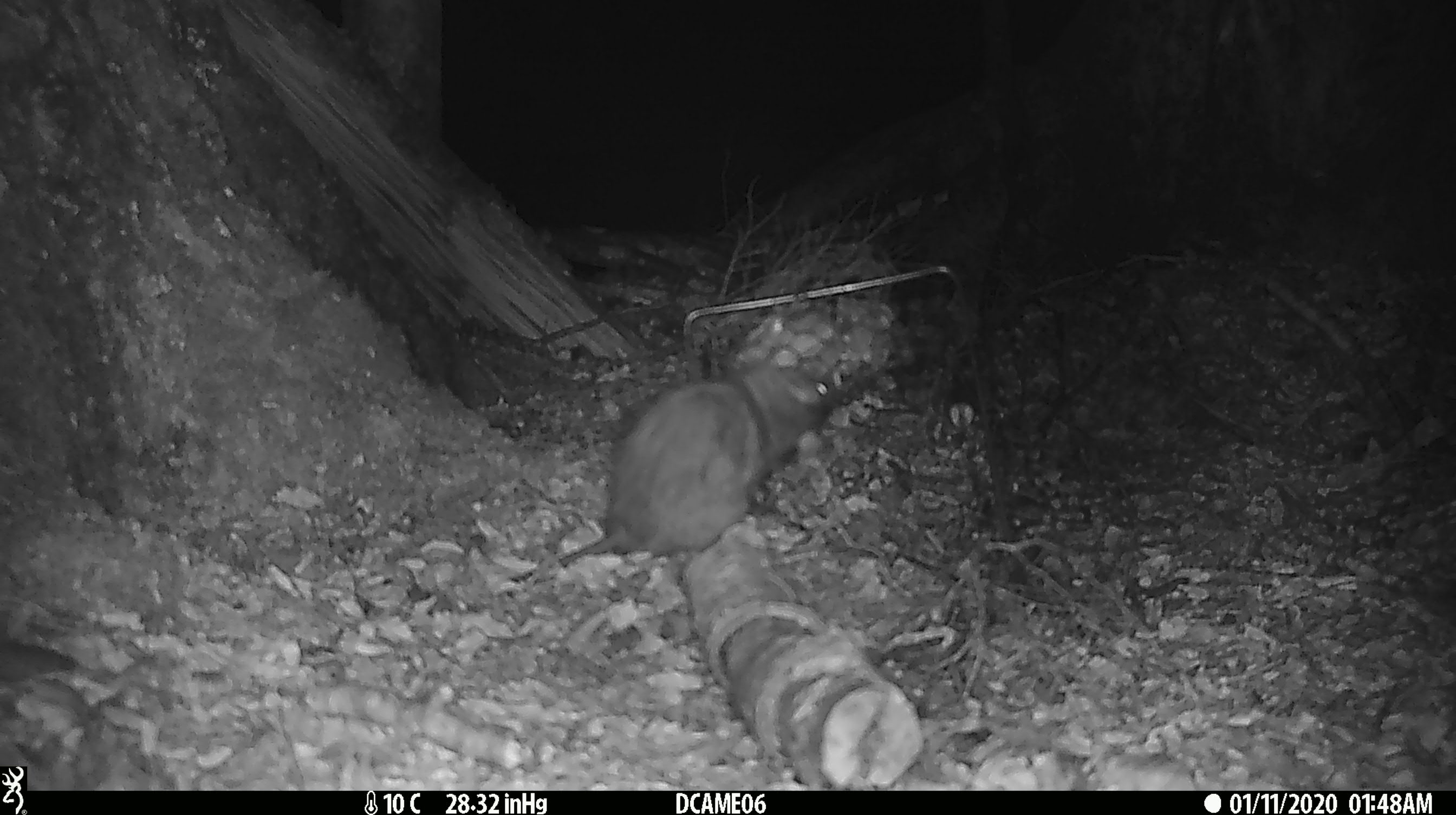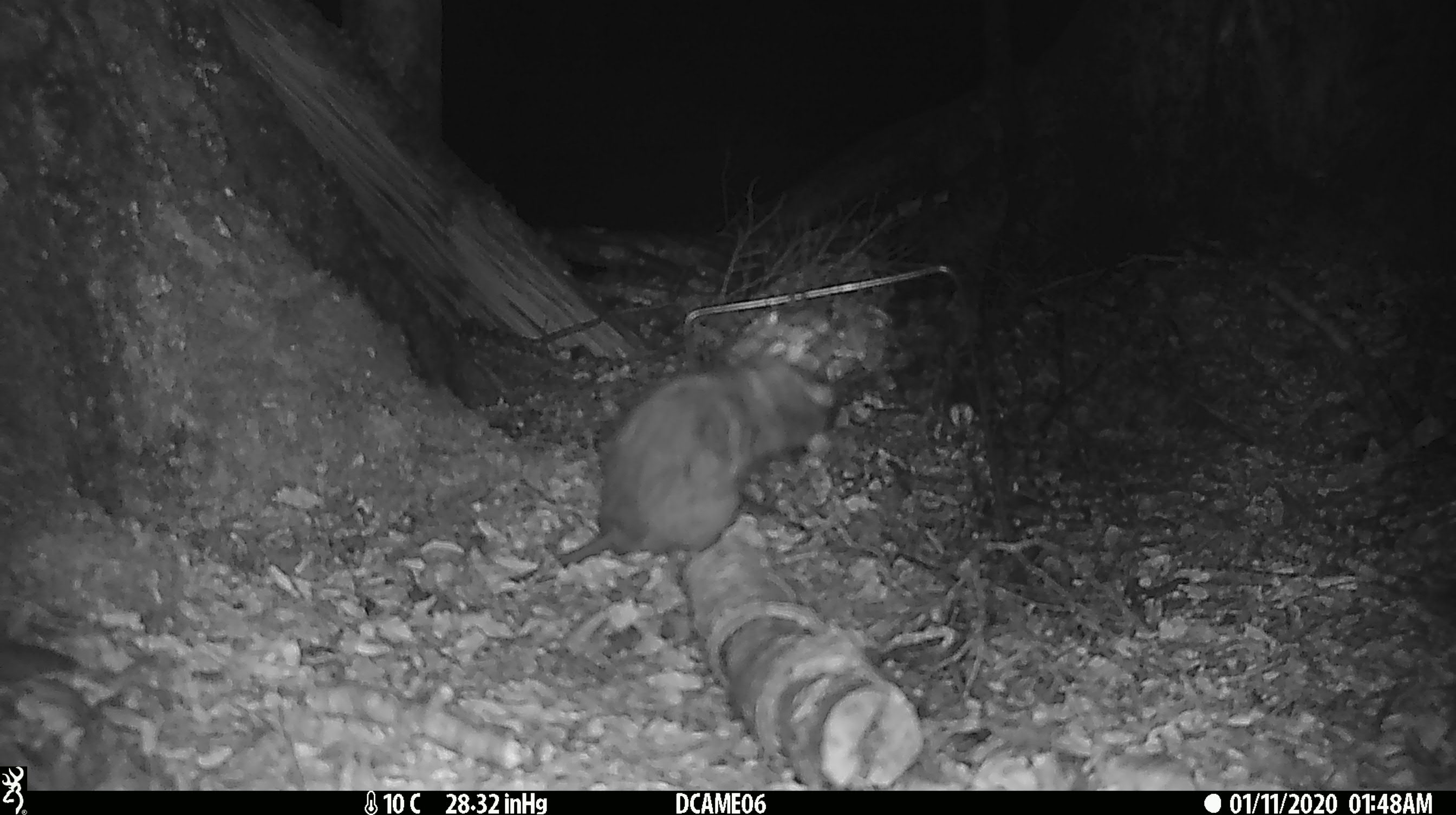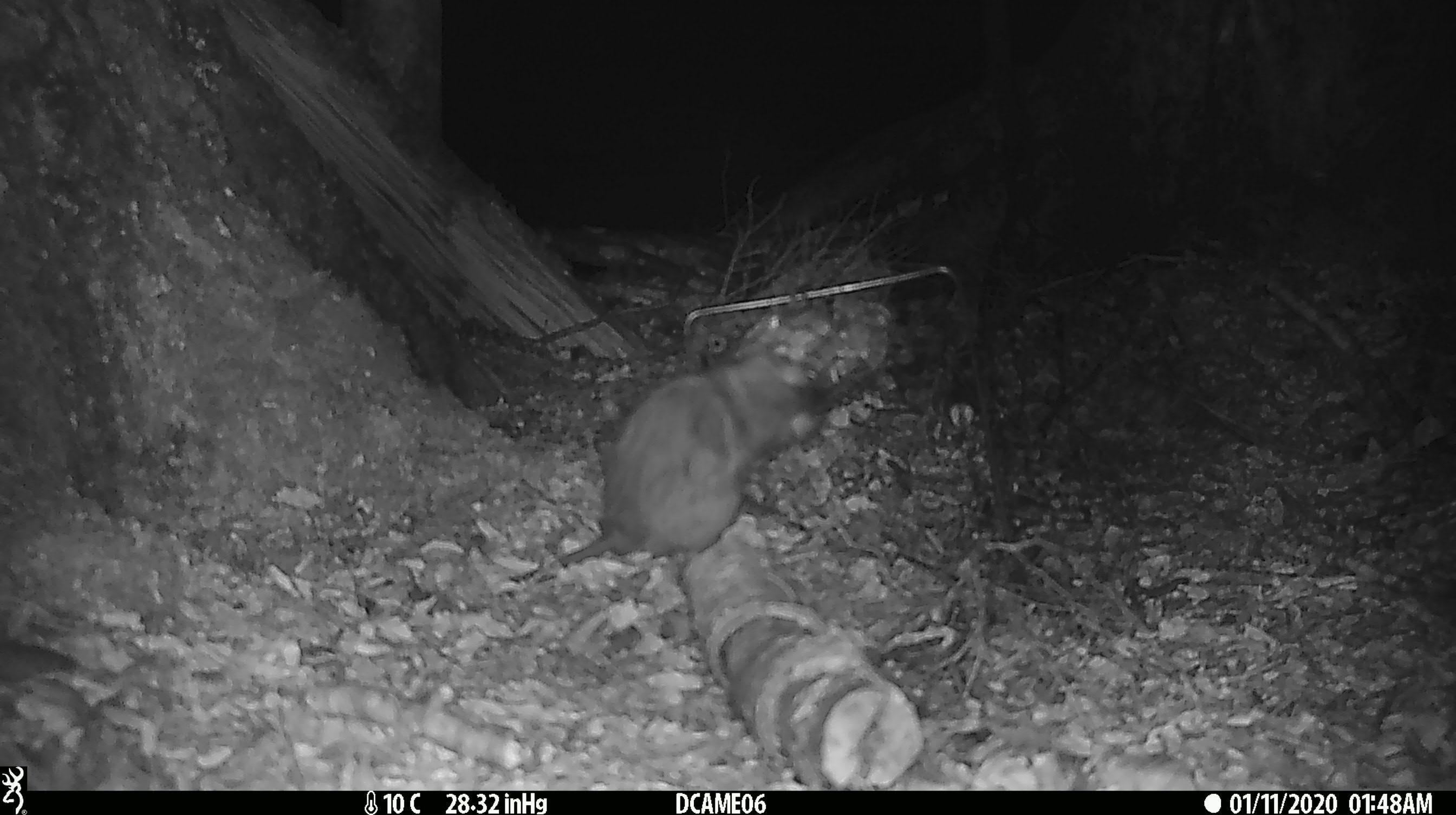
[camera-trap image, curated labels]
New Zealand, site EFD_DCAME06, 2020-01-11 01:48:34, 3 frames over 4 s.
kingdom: Animalia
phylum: Chordata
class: Mammalia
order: Rodentia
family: Muridae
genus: Rattus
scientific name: Rattus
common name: rat